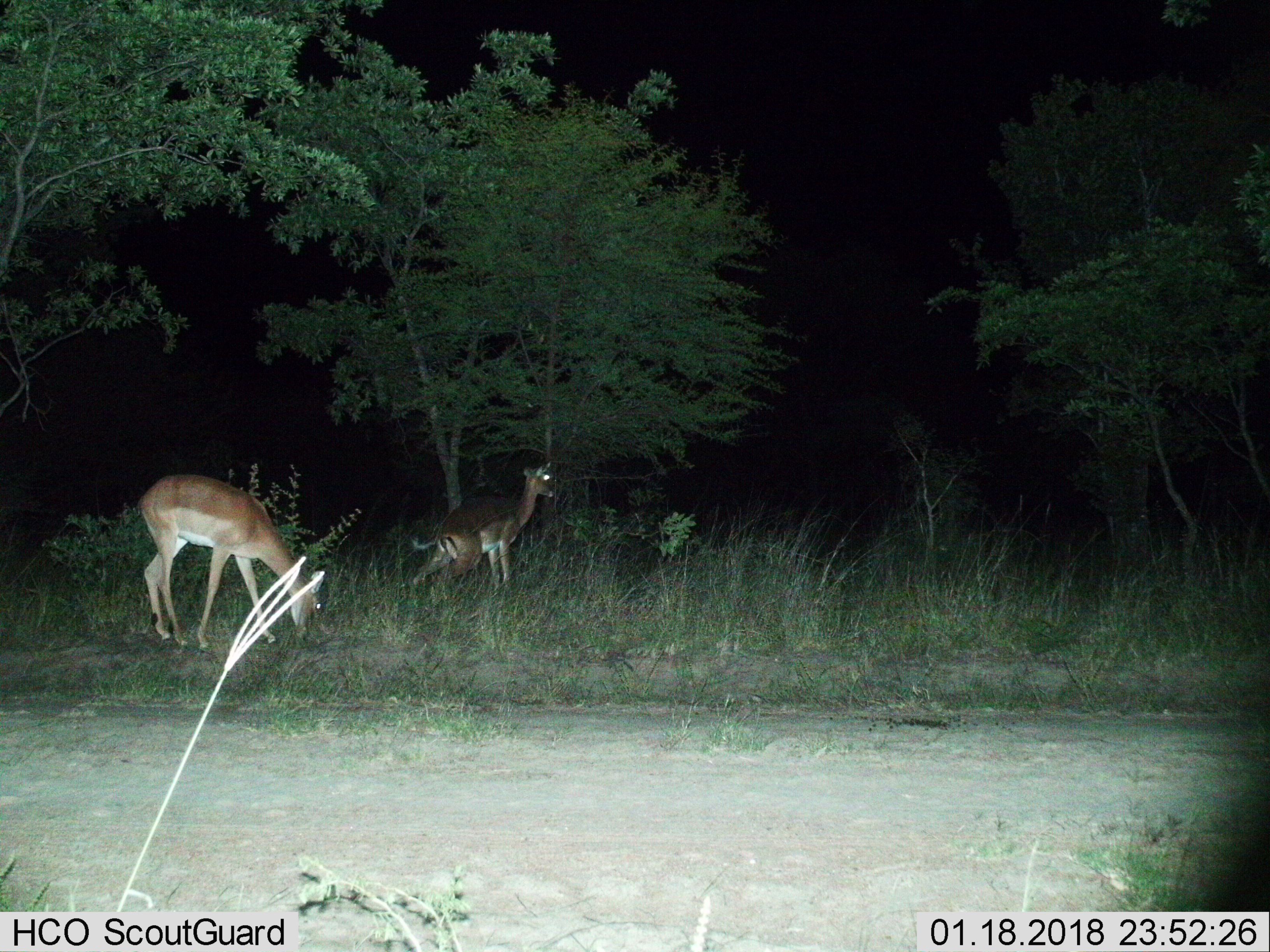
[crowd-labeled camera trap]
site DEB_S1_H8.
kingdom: Animalia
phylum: Chordata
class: Mammalia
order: Artiodactyla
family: Bovidae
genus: Aepyceros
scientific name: Aepyceros melampus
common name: impala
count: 2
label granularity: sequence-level